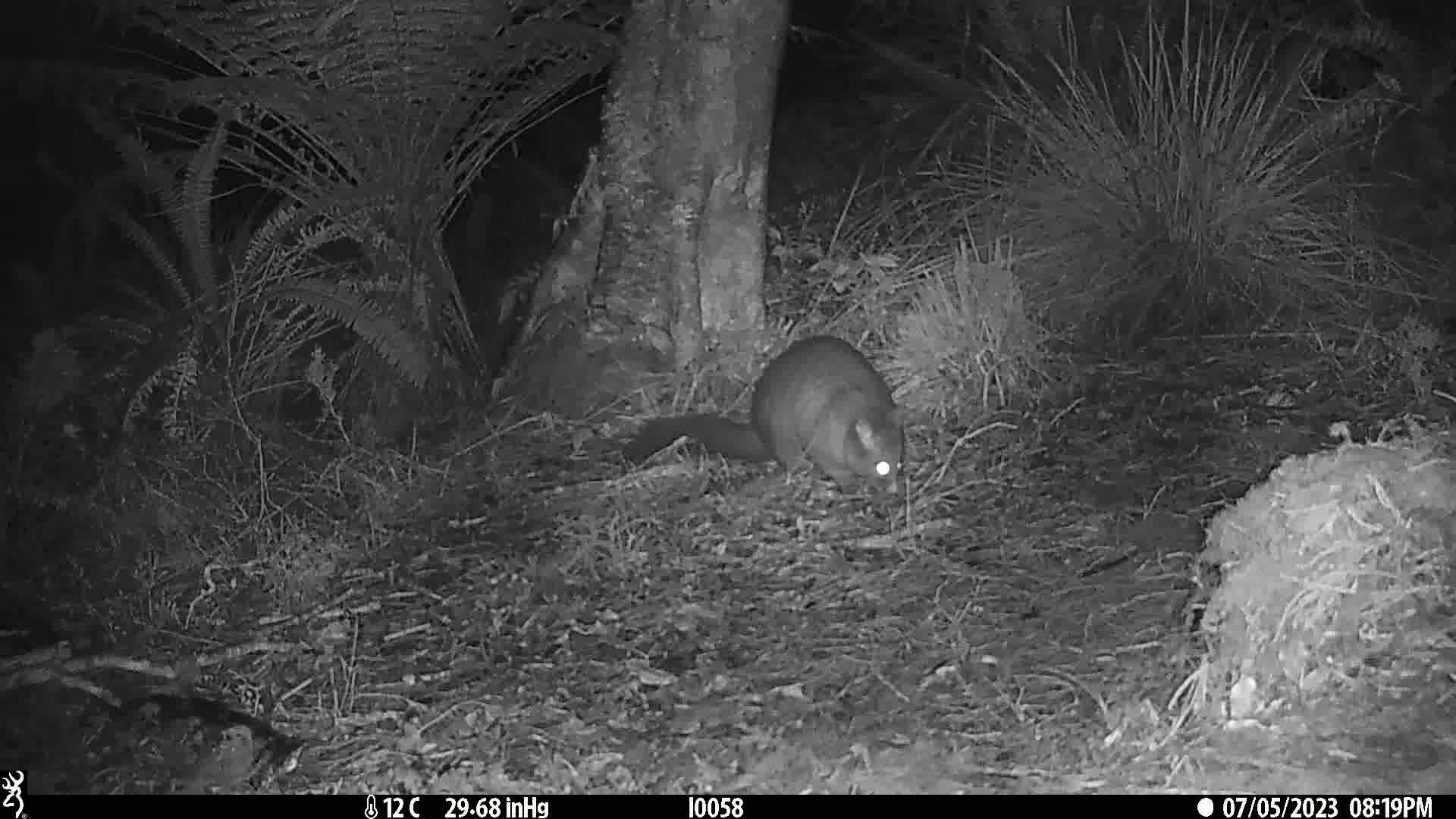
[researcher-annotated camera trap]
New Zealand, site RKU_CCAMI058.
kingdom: Animalia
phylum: Chordata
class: Mammalia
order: Diprotodontia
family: Phalangeridae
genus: Trichosurus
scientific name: Trichosurus vulpecula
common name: common brushtail possum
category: possum